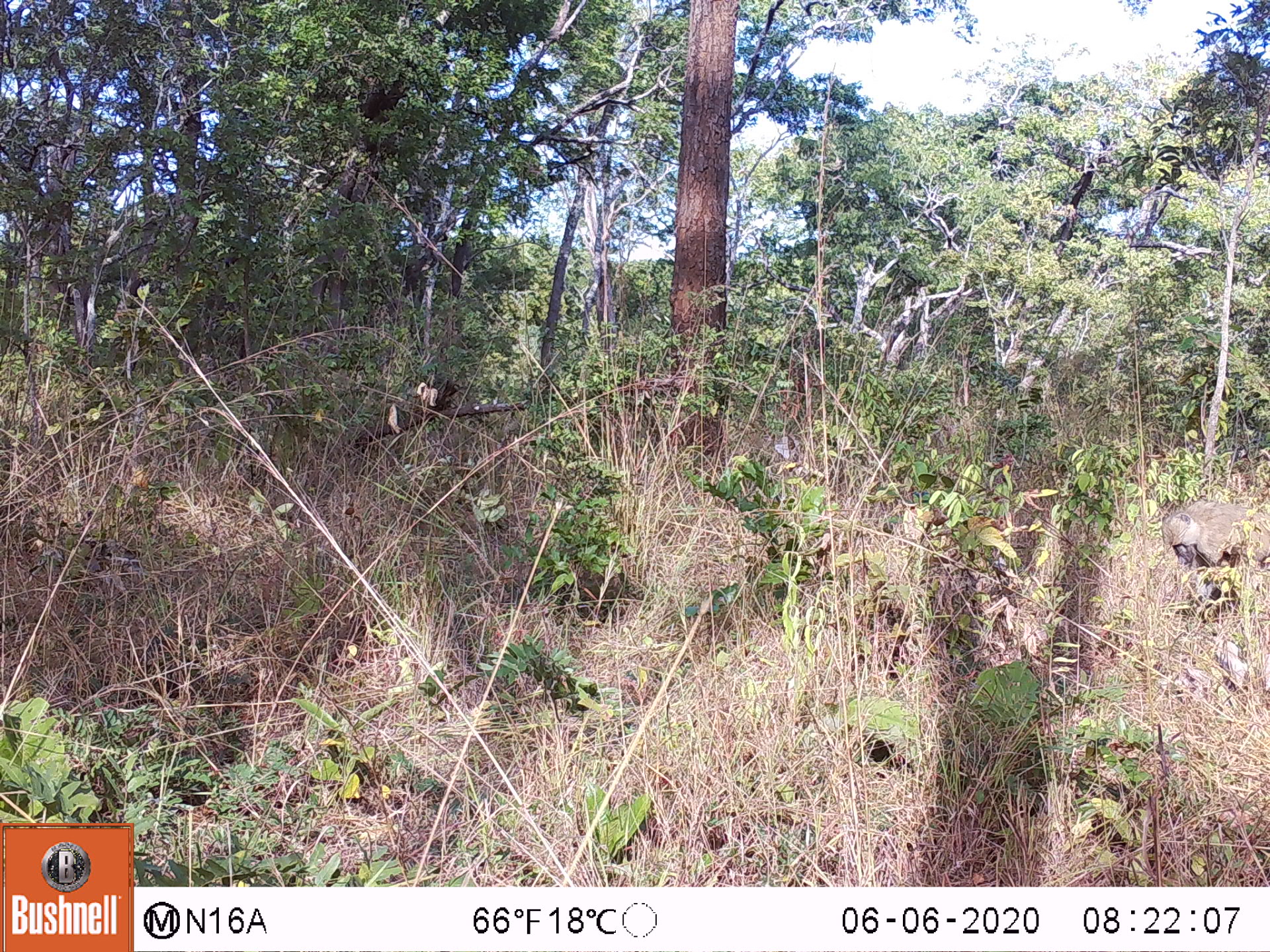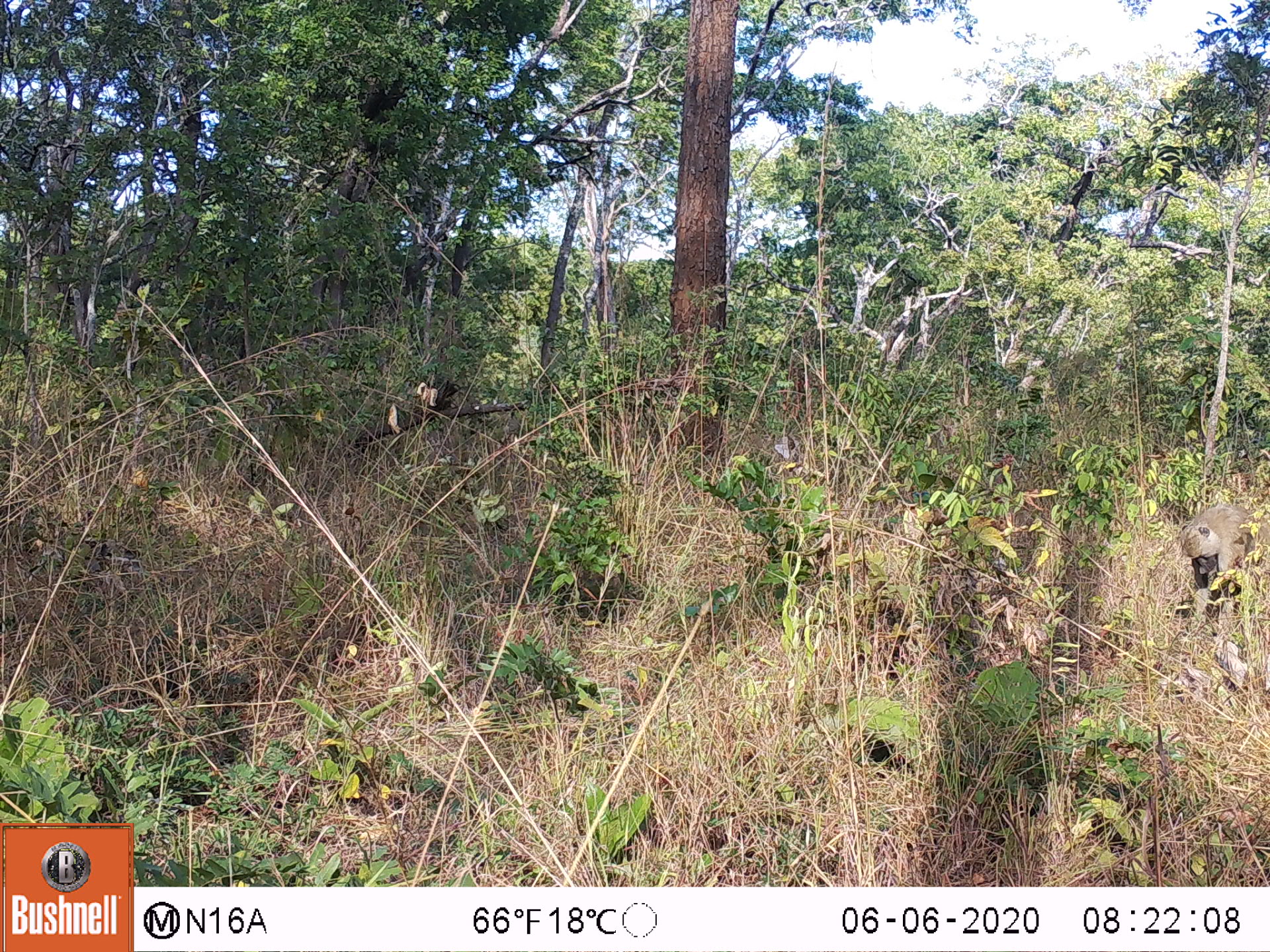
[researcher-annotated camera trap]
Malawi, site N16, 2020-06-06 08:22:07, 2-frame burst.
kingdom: Animalia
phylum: Chordata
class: Mammalia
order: Primates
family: Cercopithecidae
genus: Papio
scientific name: Papio cynocephalus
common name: yellow baboon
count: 1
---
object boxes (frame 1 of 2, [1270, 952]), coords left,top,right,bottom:
yellow baboon: 1159,494,1264,586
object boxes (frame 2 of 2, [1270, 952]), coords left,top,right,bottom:
yellow baboon: 1179,503,1256,596